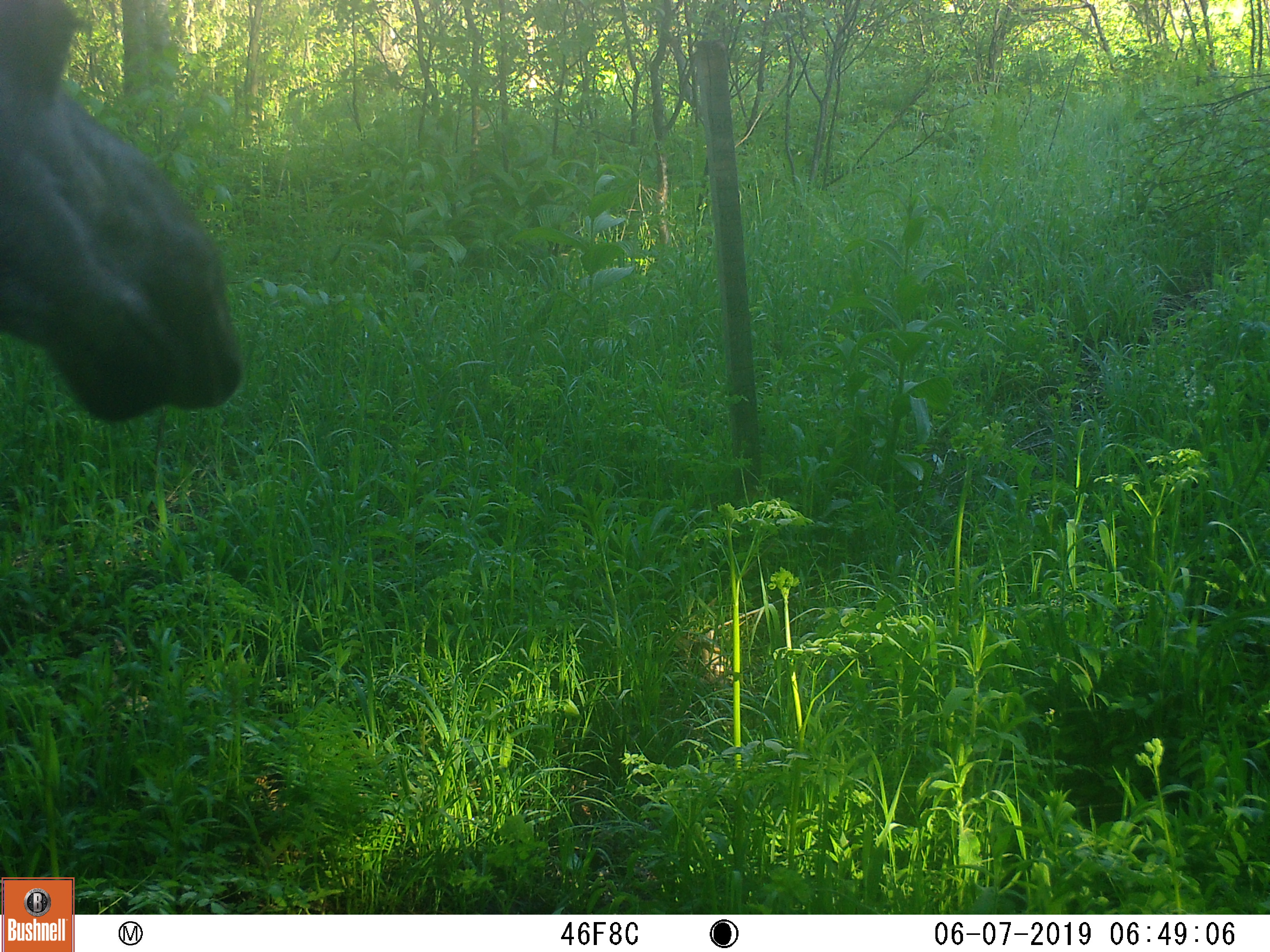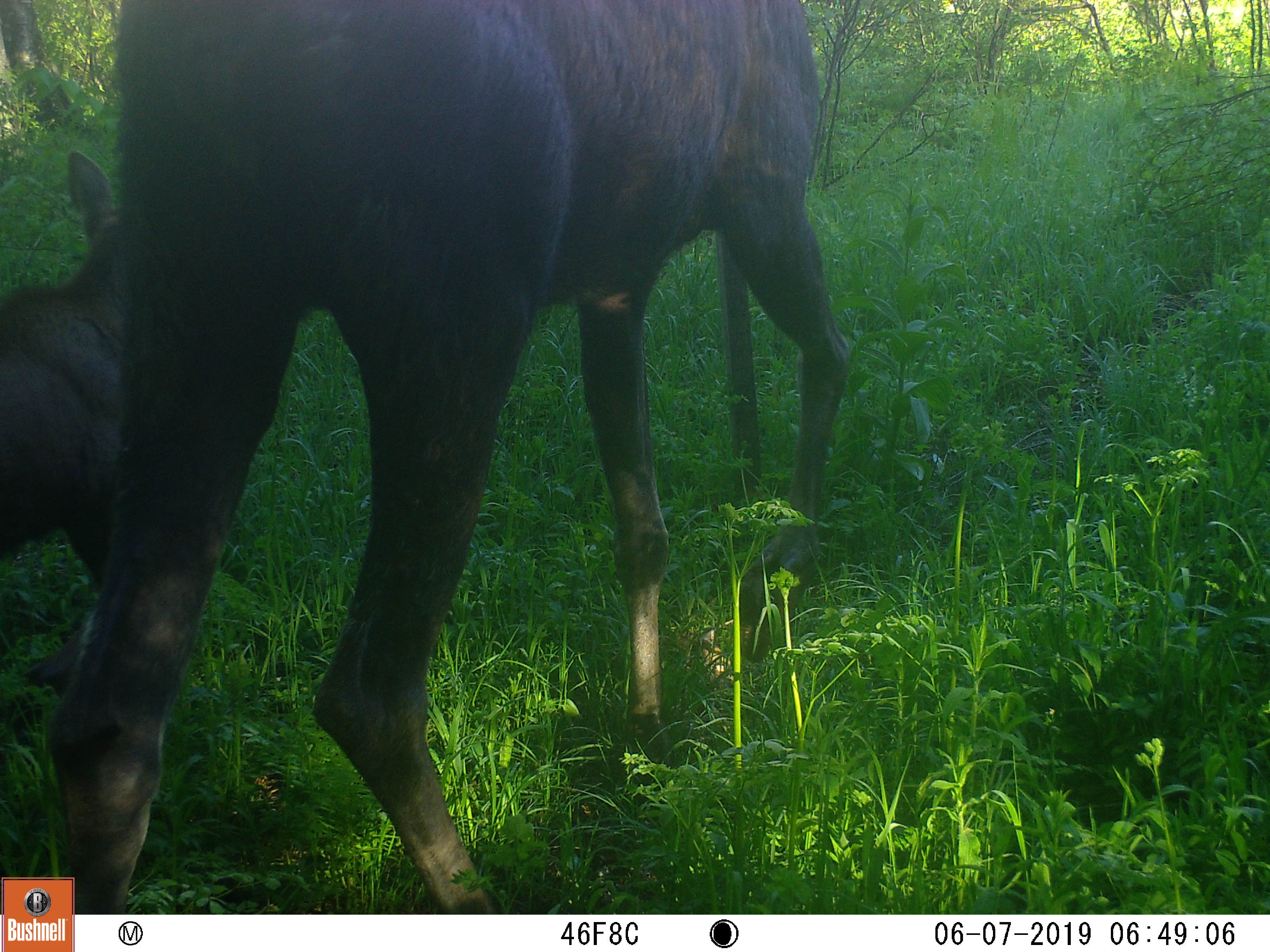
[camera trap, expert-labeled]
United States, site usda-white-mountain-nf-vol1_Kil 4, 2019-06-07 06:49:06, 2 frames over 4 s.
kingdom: Animalia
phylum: Chordata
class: Mammalia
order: Artiodactyla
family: Cervidae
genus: Alces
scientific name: Alces alces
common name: moose